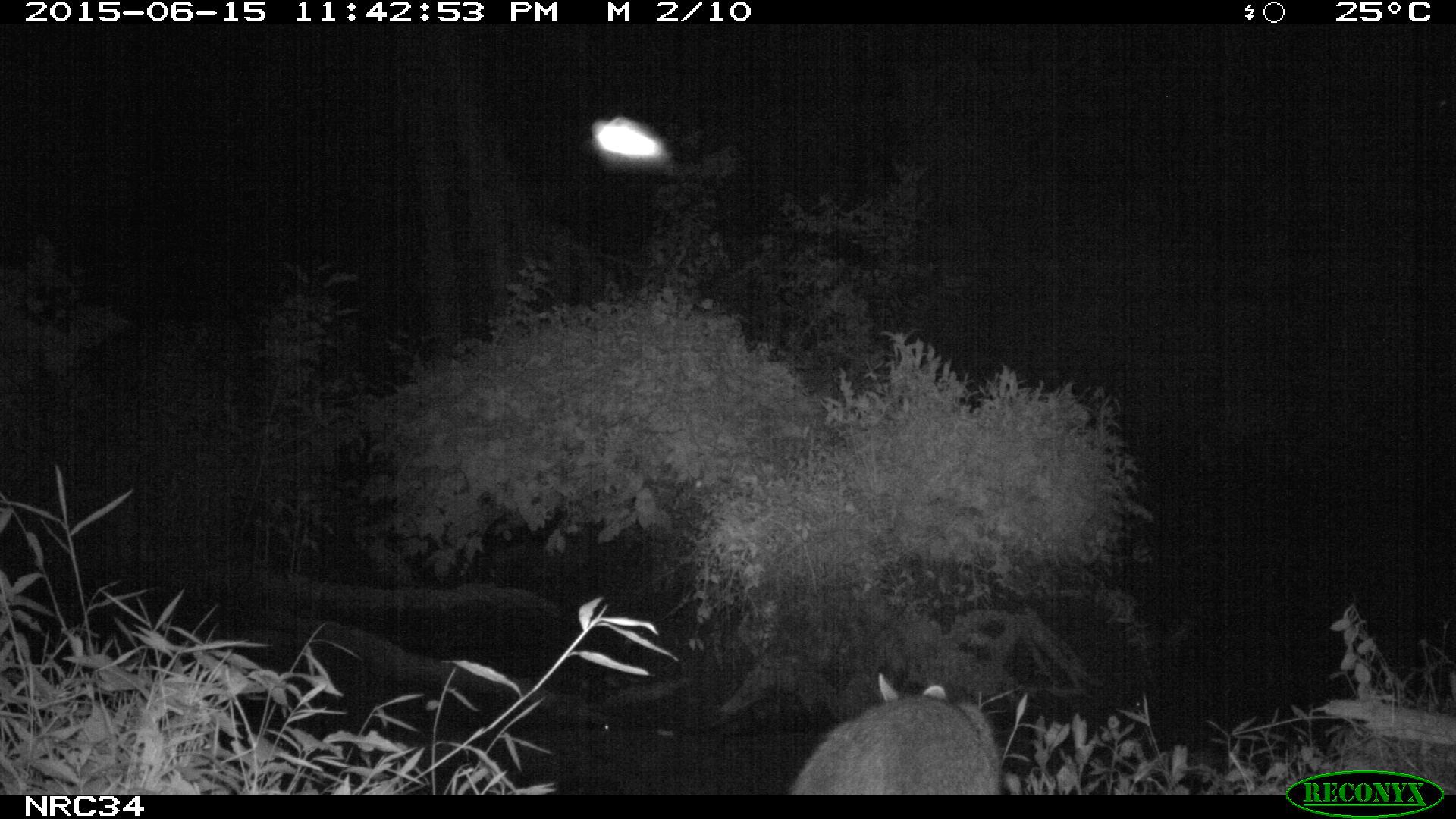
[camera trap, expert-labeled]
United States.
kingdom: Animalia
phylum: Chordata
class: Mammalia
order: Carnivora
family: Procyonidae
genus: Procyon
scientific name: Procyon lotor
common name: northern raccoon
Northern Raccoon (Procyon lotor).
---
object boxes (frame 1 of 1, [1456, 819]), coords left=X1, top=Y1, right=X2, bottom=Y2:
Northern Raccoon: left=783, top=666, right=1012, bottom=798